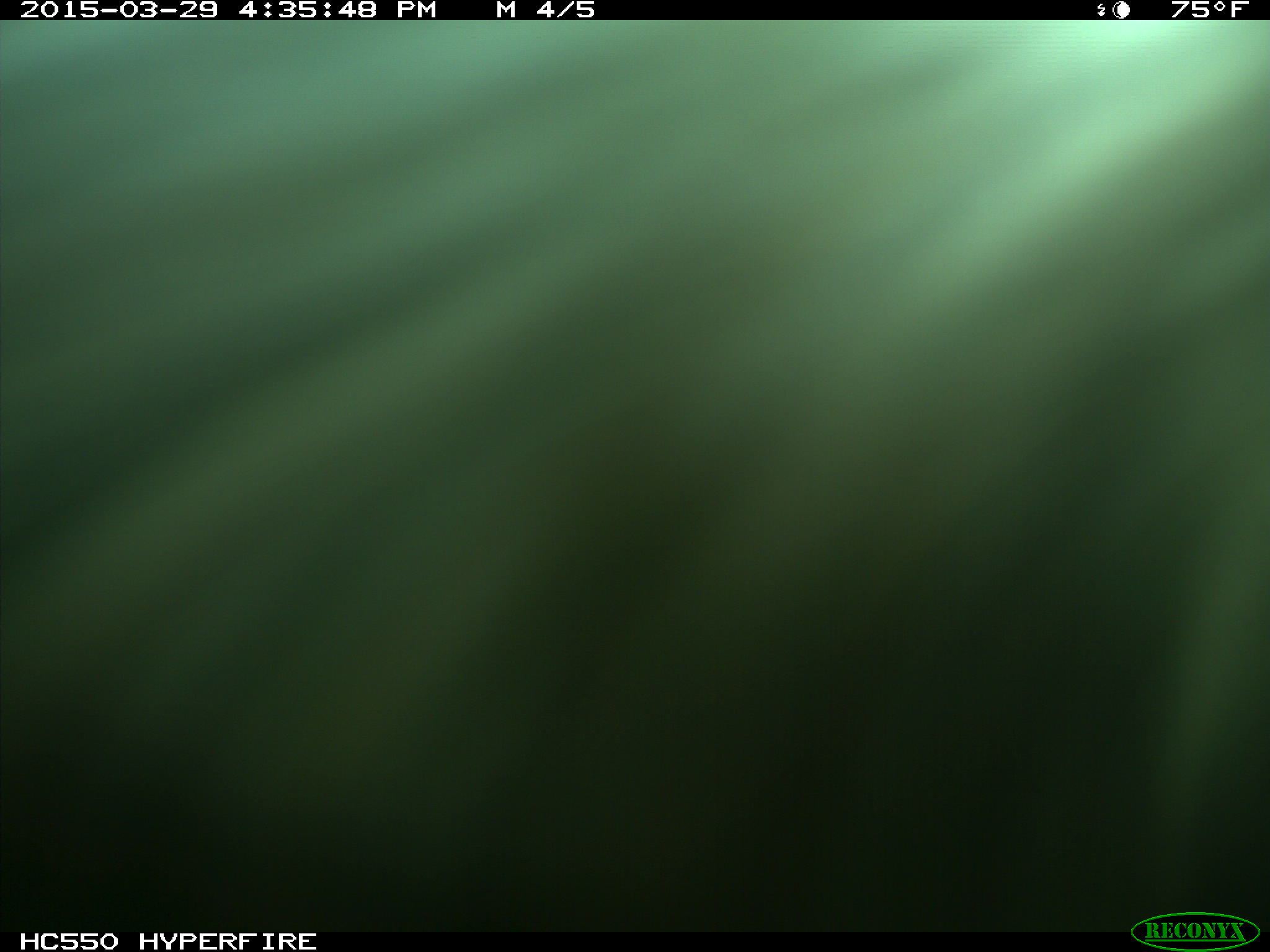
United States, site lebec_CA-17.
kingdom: Animalia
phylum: Chordata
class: Mammalia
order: Artiodactyla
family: Bovidae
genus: Bos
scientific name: Bos taurus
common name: domestic cow